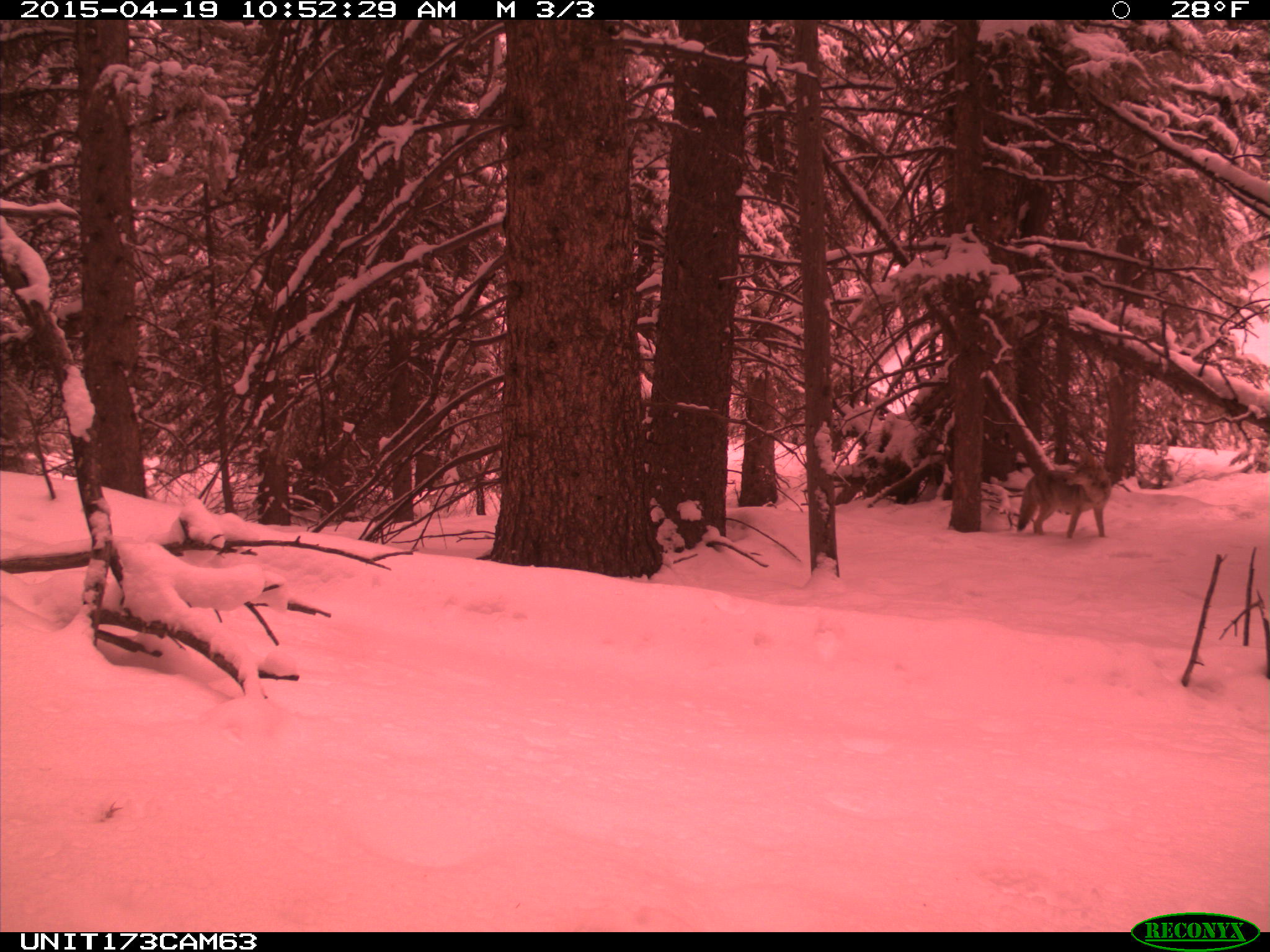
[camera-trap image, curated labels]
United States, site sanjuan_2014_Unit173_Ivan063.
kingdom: Animalia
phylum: Chordata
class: Mammalia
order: Carnivora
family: Canidae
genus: Canis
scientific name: Canis latrans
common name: coyote